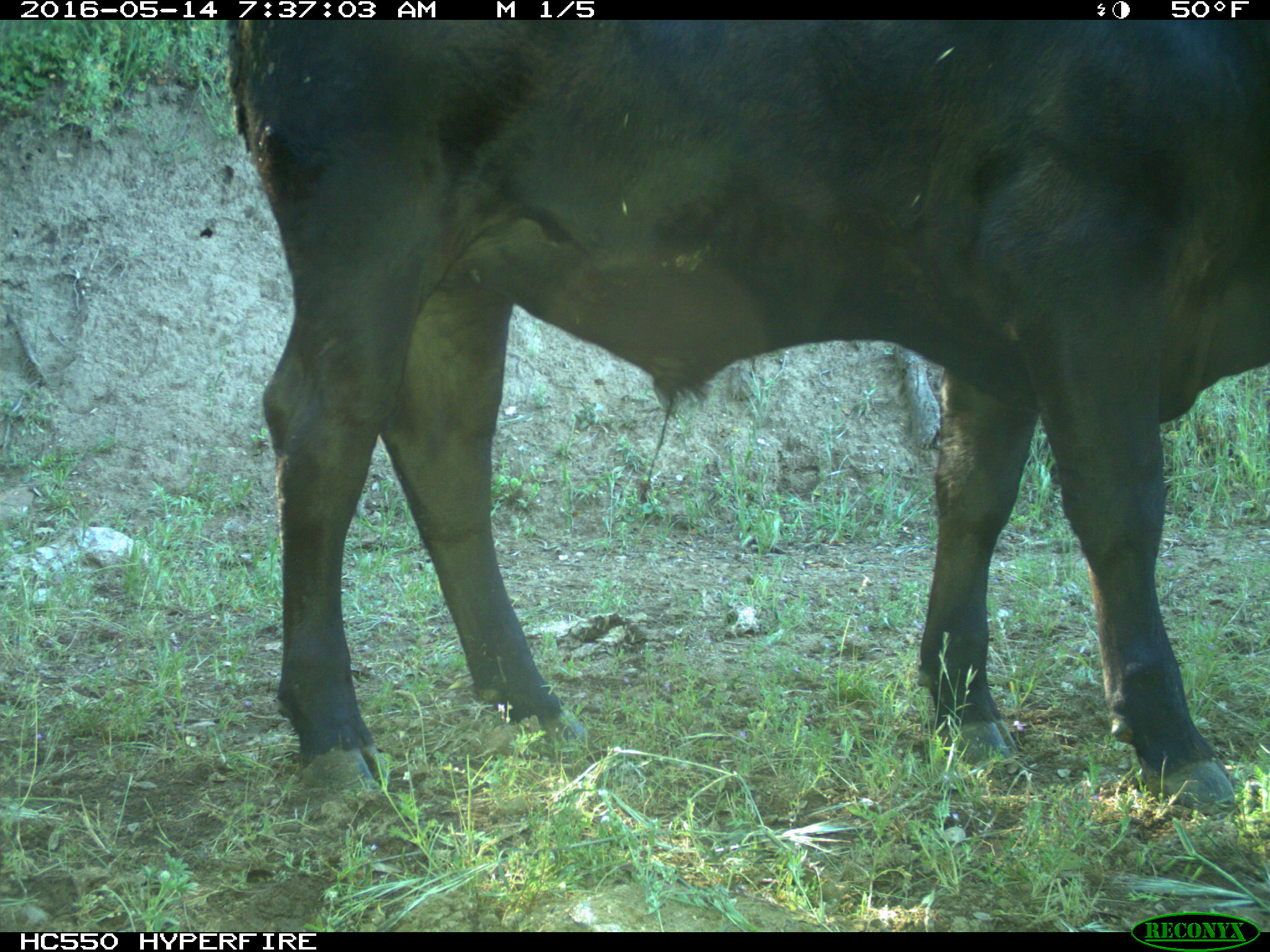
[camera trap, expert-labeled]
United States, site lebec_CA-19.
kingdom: Animalia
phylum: Chordata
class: Mammalia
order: Artiodactyla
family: Bovidae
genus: Bos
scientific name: Bos taurus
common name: domestic cow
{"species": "Bos taurus (domestic cow)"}